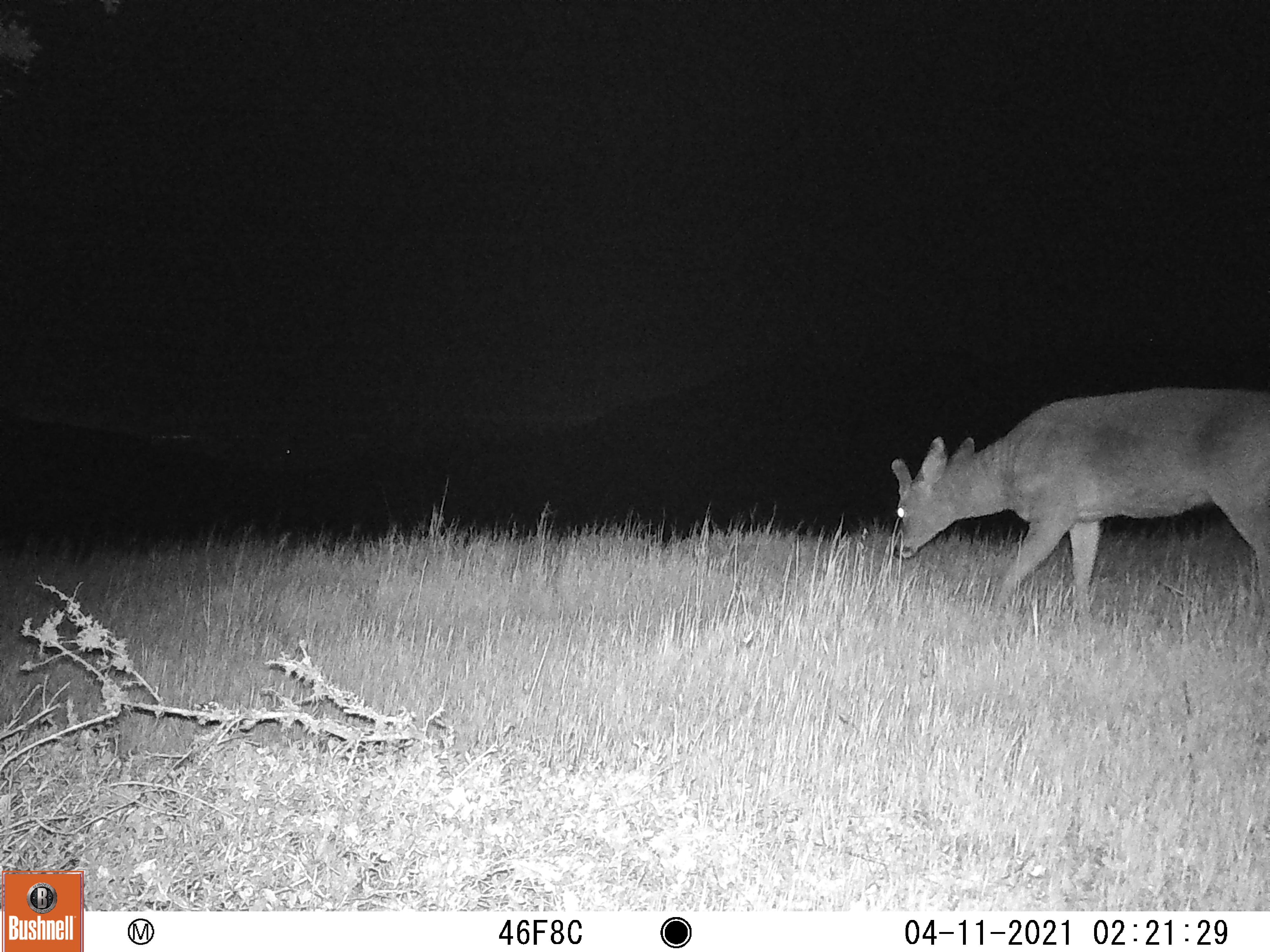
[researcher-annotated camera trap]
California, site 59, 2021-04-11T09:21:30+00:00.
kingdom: Animalia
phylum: Chordata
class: Mammalia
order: Artiodactyla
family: Cervidae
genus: Odocoileus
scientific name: Odocoileus hemionus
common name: mule deer